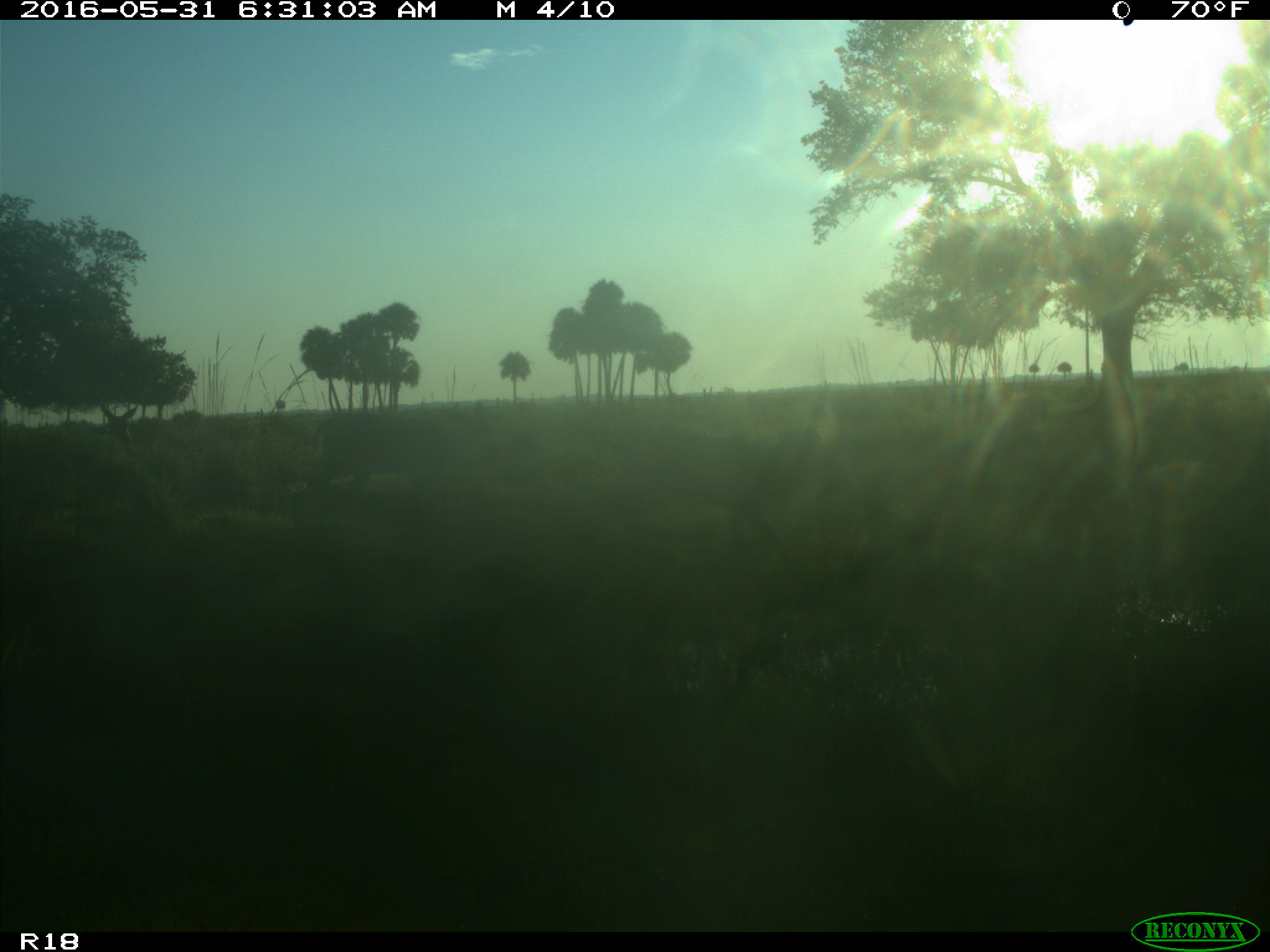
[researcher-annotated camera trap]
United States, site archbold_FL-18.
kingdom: Animalia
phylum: Chordata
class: Mammalia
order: Artiodactyla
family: Cervidae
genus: Odocoileus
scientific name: Odocoileus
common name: deer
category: unidentified deer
Unidentified deer (deer) (Odocoileus).